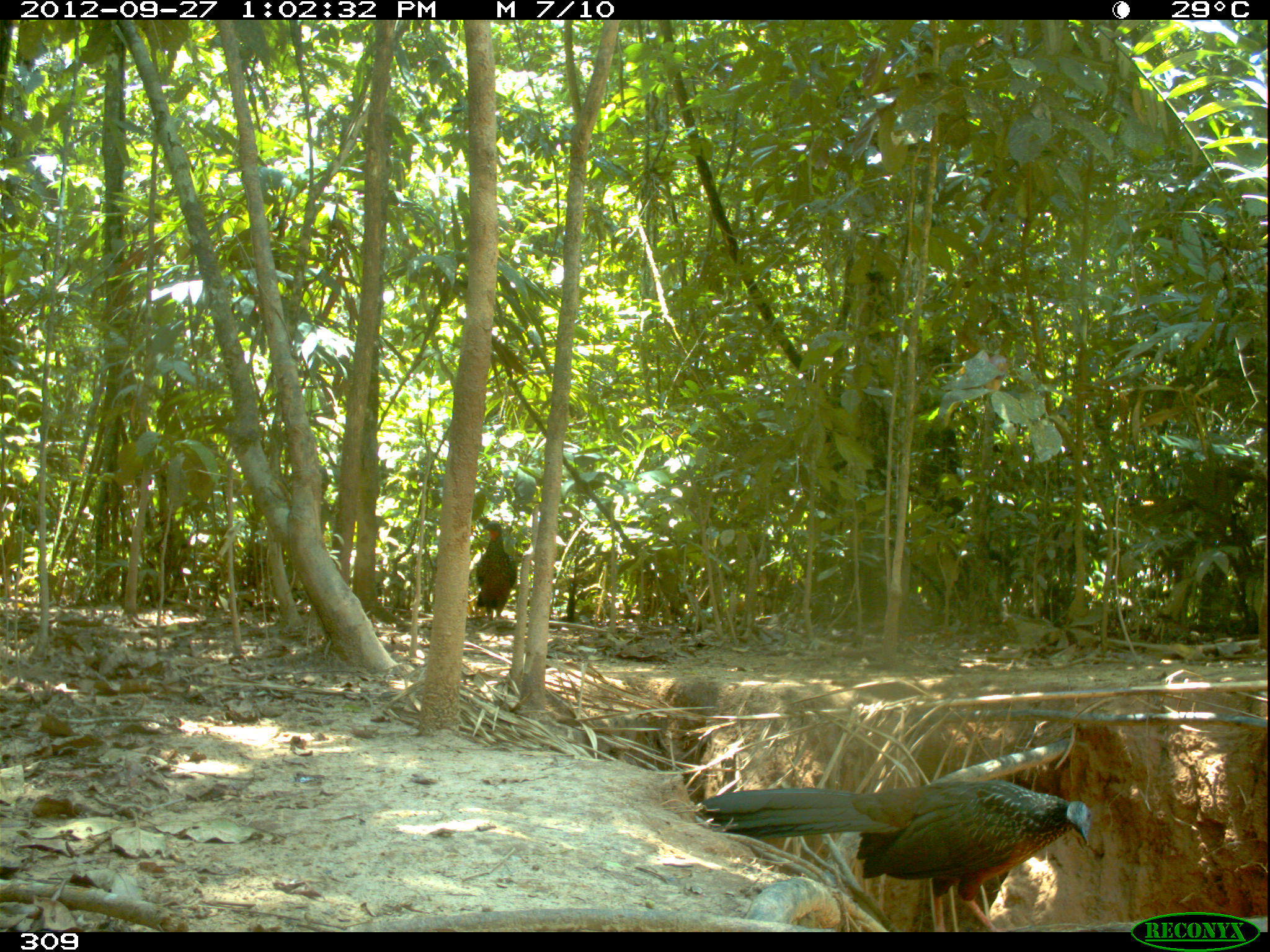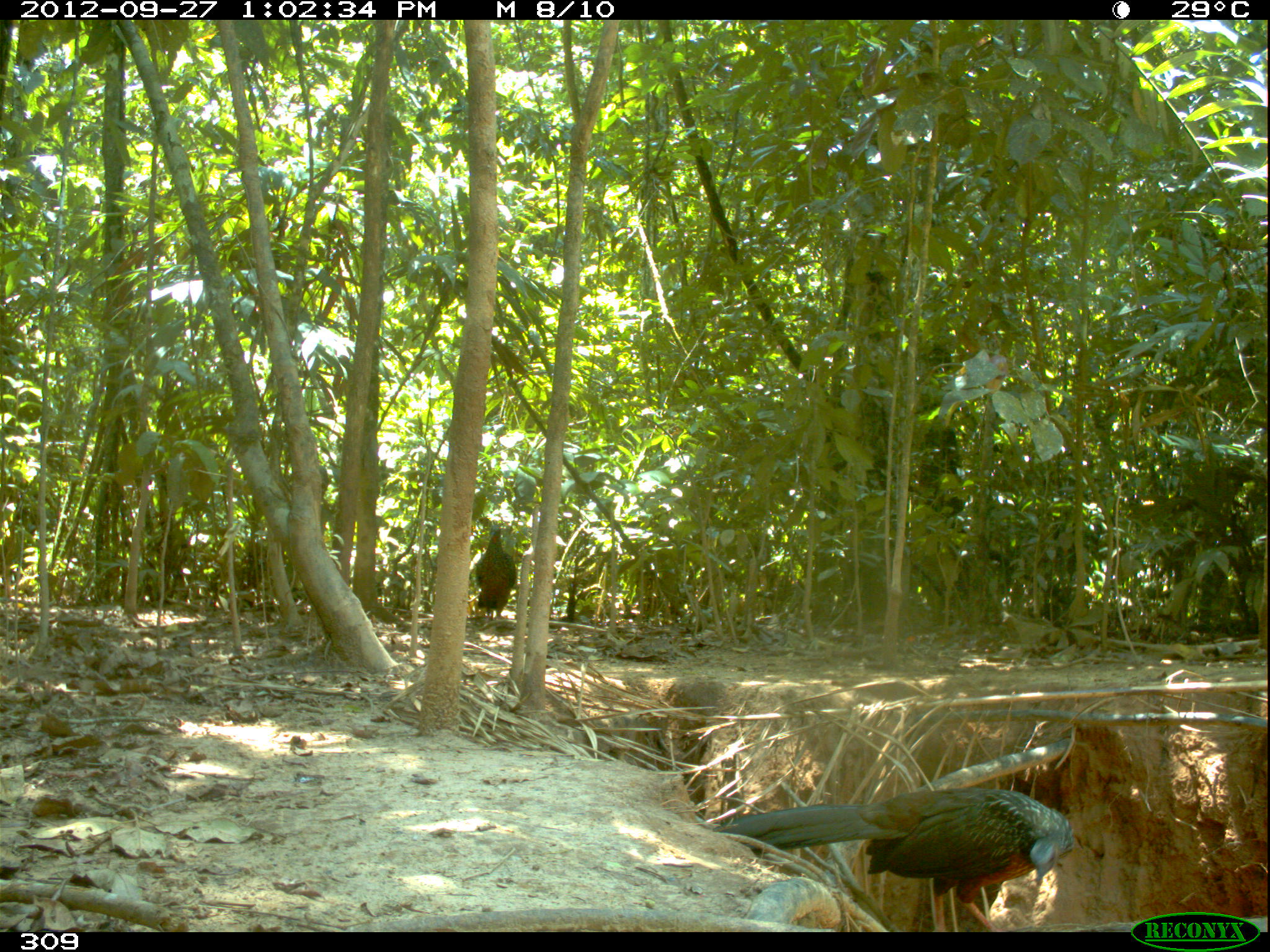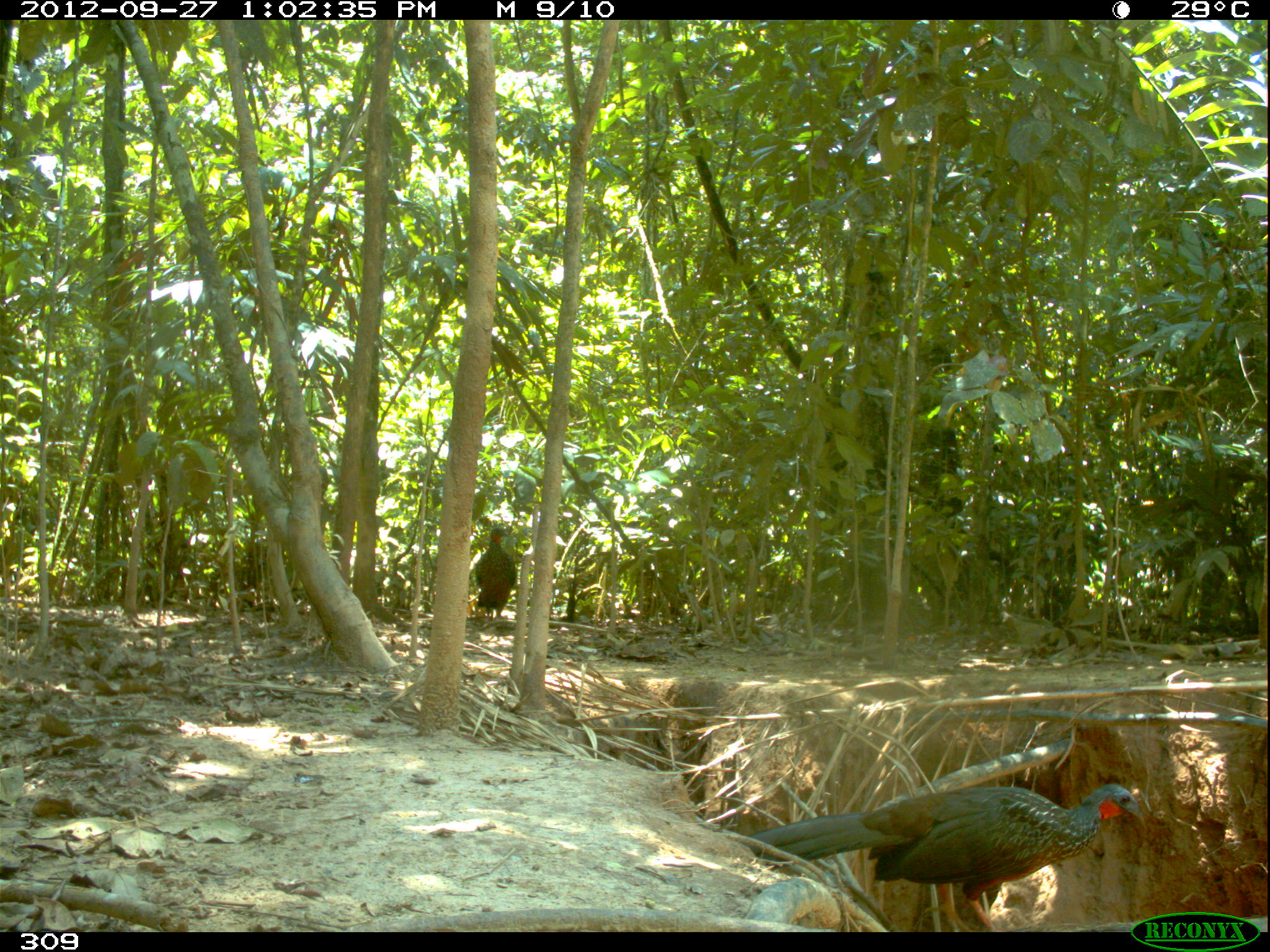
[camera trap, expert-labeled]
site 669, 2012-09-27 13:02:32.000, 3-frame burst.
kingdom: Animalia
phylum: Chordata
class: Aves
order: Galliformes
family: Cracidae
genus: Penelope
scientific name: Penelope jacquacu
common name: spix's guan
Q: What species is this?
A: Penelope jacquacu (spix's guan).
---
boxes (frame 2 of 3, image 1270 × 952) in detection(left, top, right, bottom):
penelope jacquacu: detection(714, 785, 1072, 930); detection(474, 525, 515, 620)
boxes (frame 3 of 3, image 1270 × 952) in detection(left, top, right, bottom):
penelope jacquacu: detection(740, 784, 1148, 929); detection(475, 524, 515, 619)